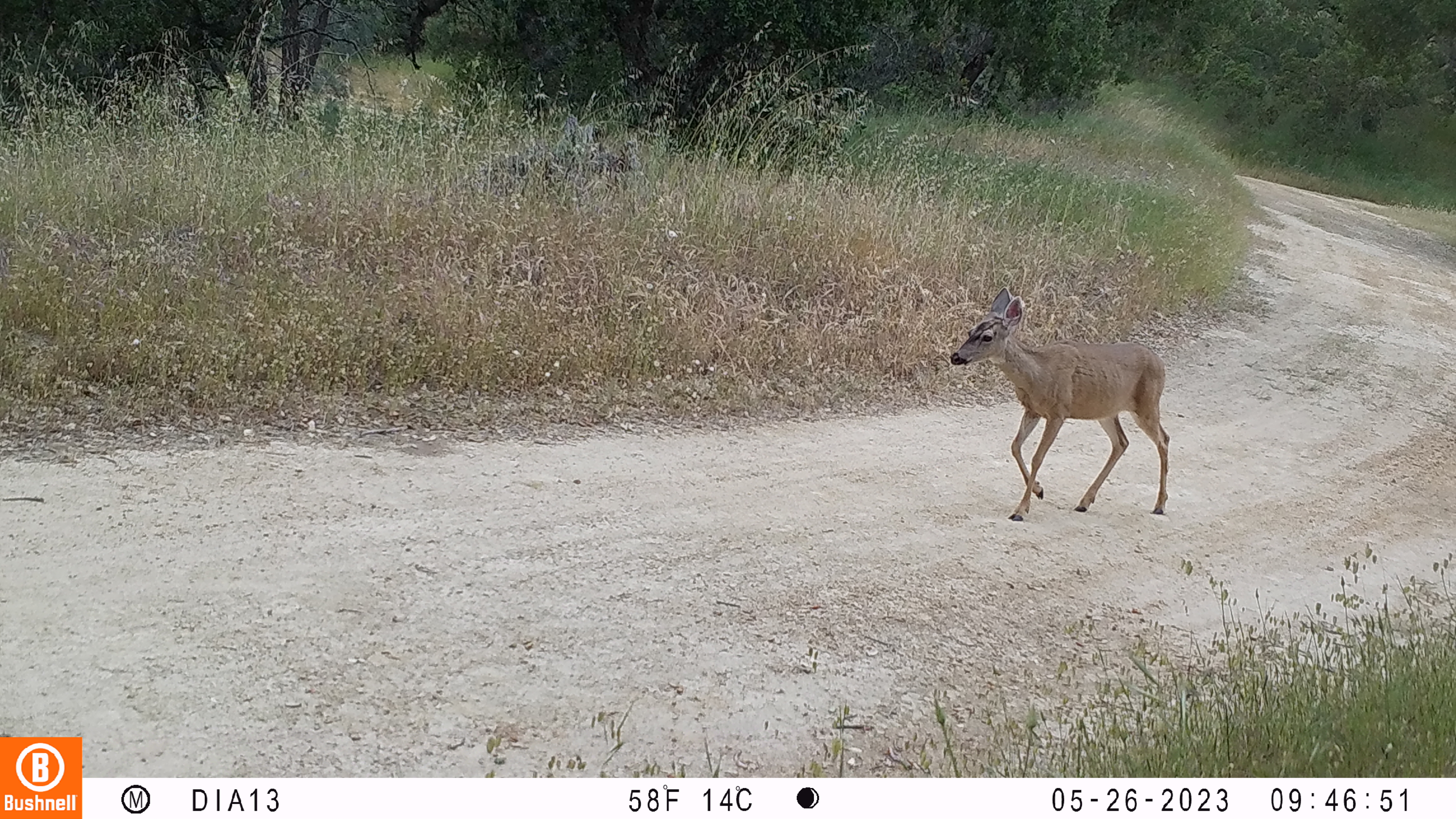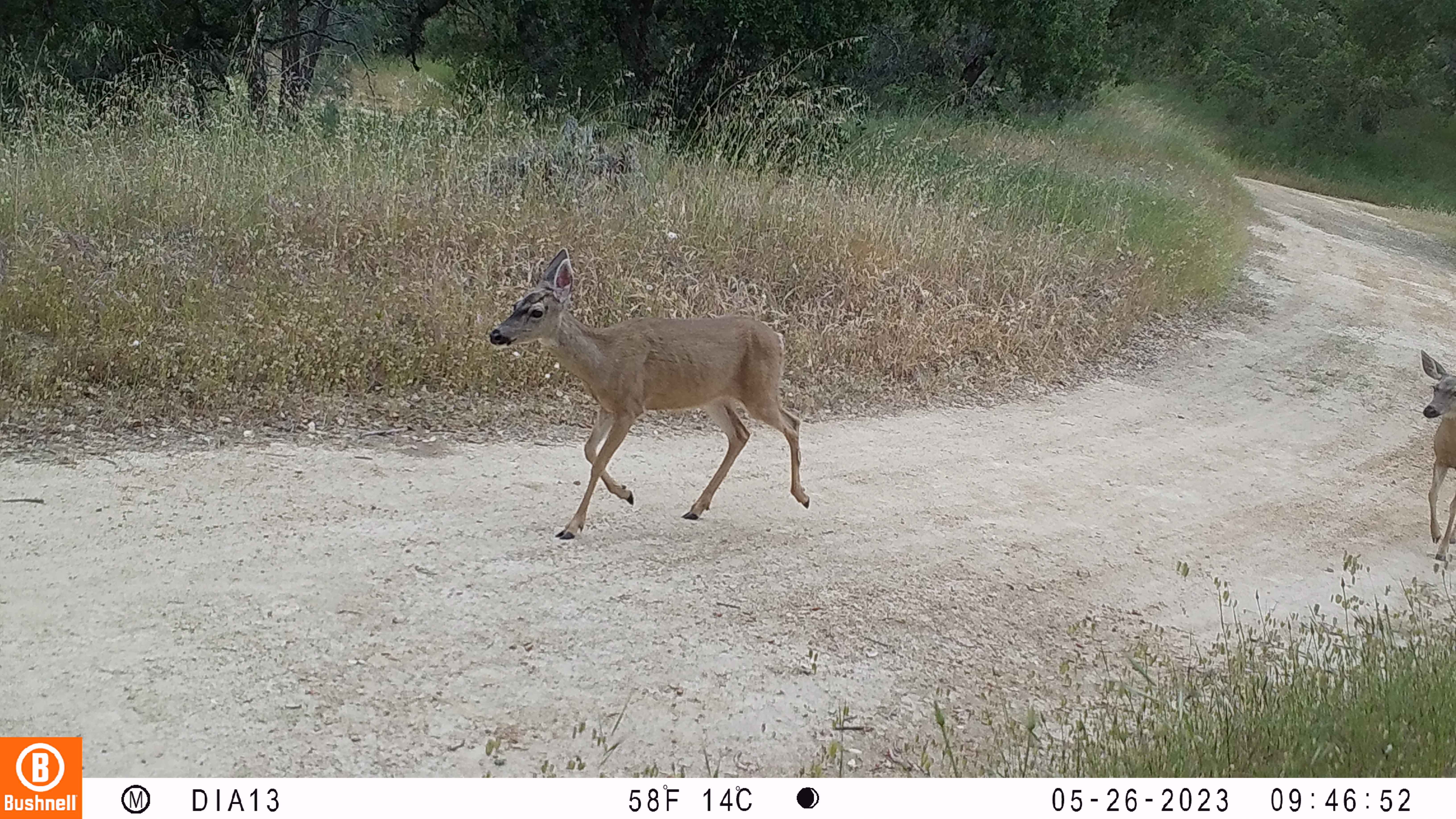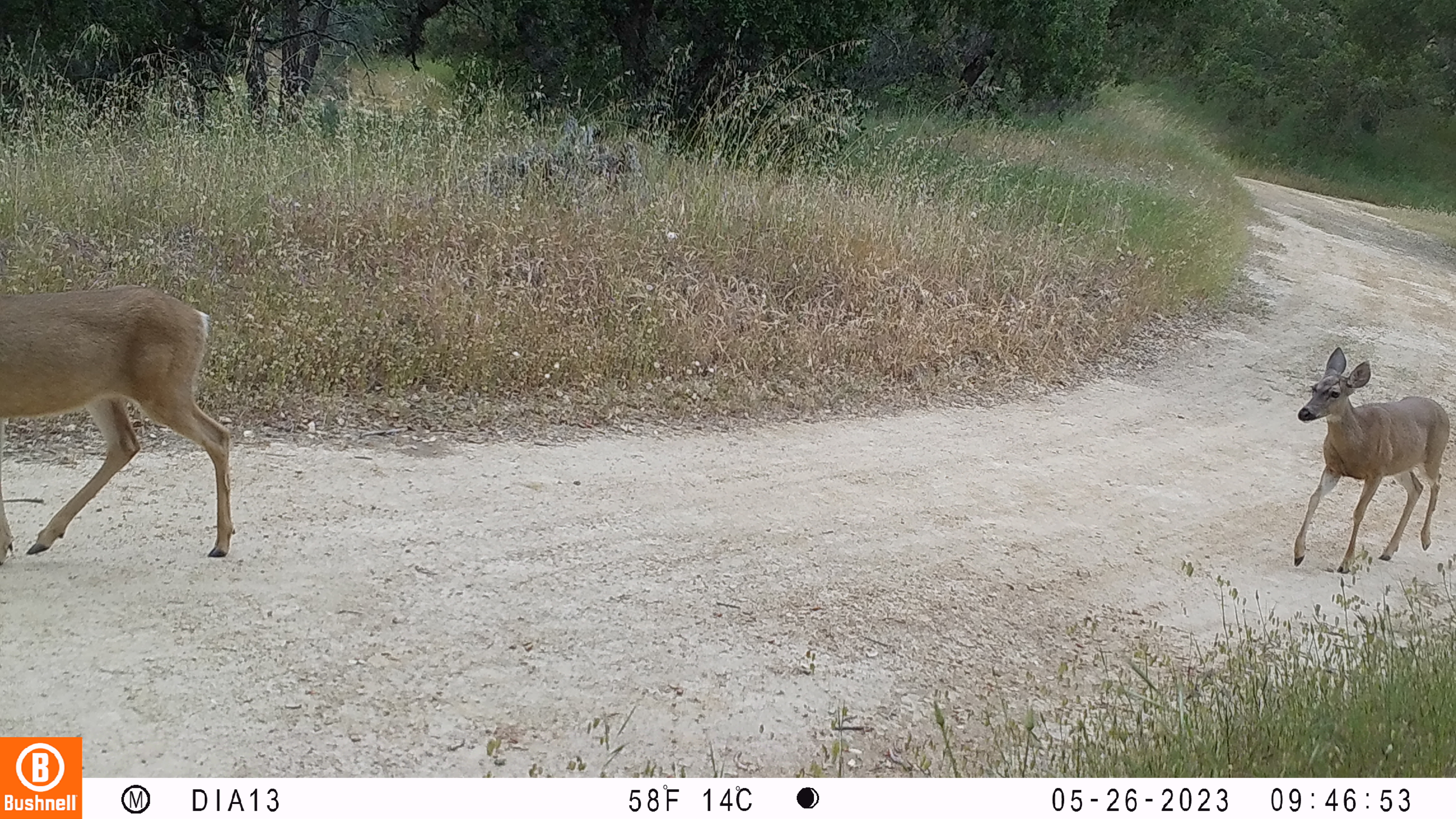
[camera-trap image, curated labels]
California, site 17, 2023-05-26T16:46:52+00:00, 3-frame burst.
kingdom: Animalia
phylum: Chordata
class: Mammalia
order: Artiodactyla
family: Cervidae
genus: Odocoileus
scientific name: Odocoileus hemionus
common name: mule deer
Mule deer (Odocoileus hemionus).